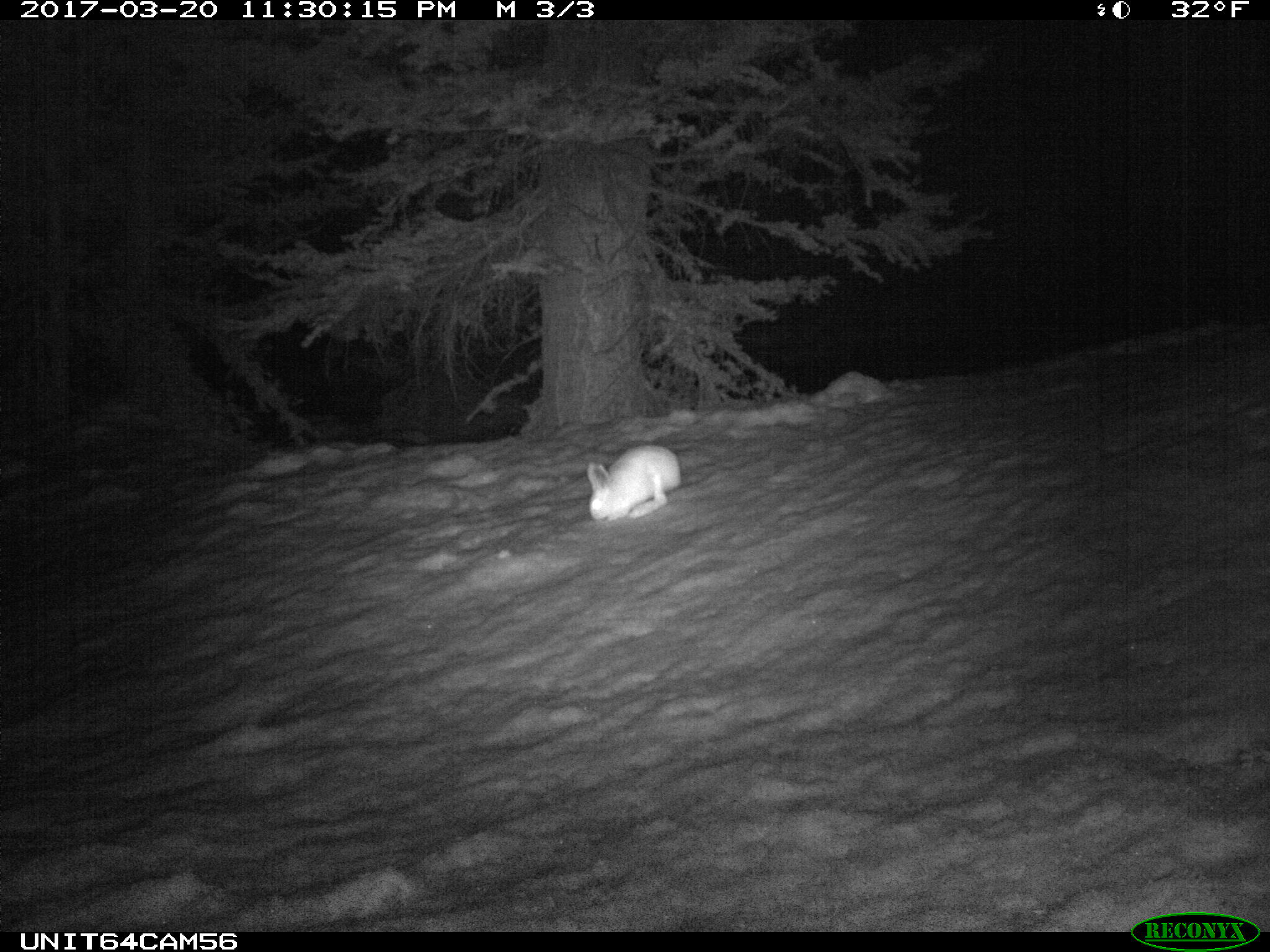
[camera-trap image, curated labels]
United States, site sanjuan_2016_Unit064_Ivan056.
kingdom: Animalia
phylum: Chordata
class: Mammalia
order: Lagomorpha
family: Leporidae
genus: Lepus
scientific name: Lepus americanus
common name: snowshoe hare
Lepus americanus (snowshoe hare).